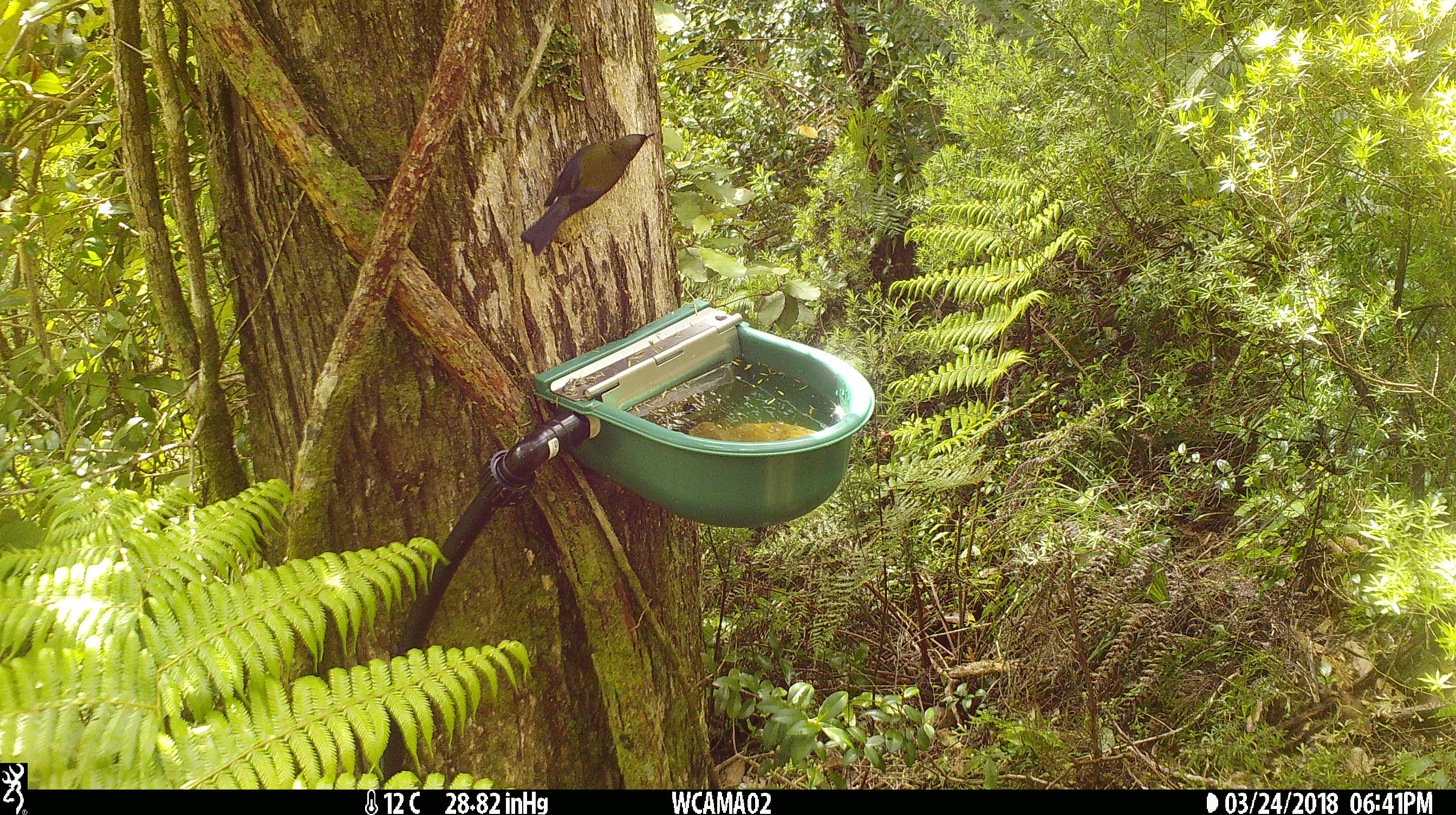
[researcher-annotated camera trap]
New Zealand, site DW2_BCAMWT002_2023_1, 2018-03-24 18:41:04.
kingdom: Animalia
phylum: Chordata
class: Aves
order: Passeriformes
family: Meliphagidae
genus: Anthornis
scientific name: Anthornis melanura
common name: new zealand bellbird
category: bellbird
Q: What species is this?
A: Bellbird (new zealand bellbird) (Anthornis melanura).